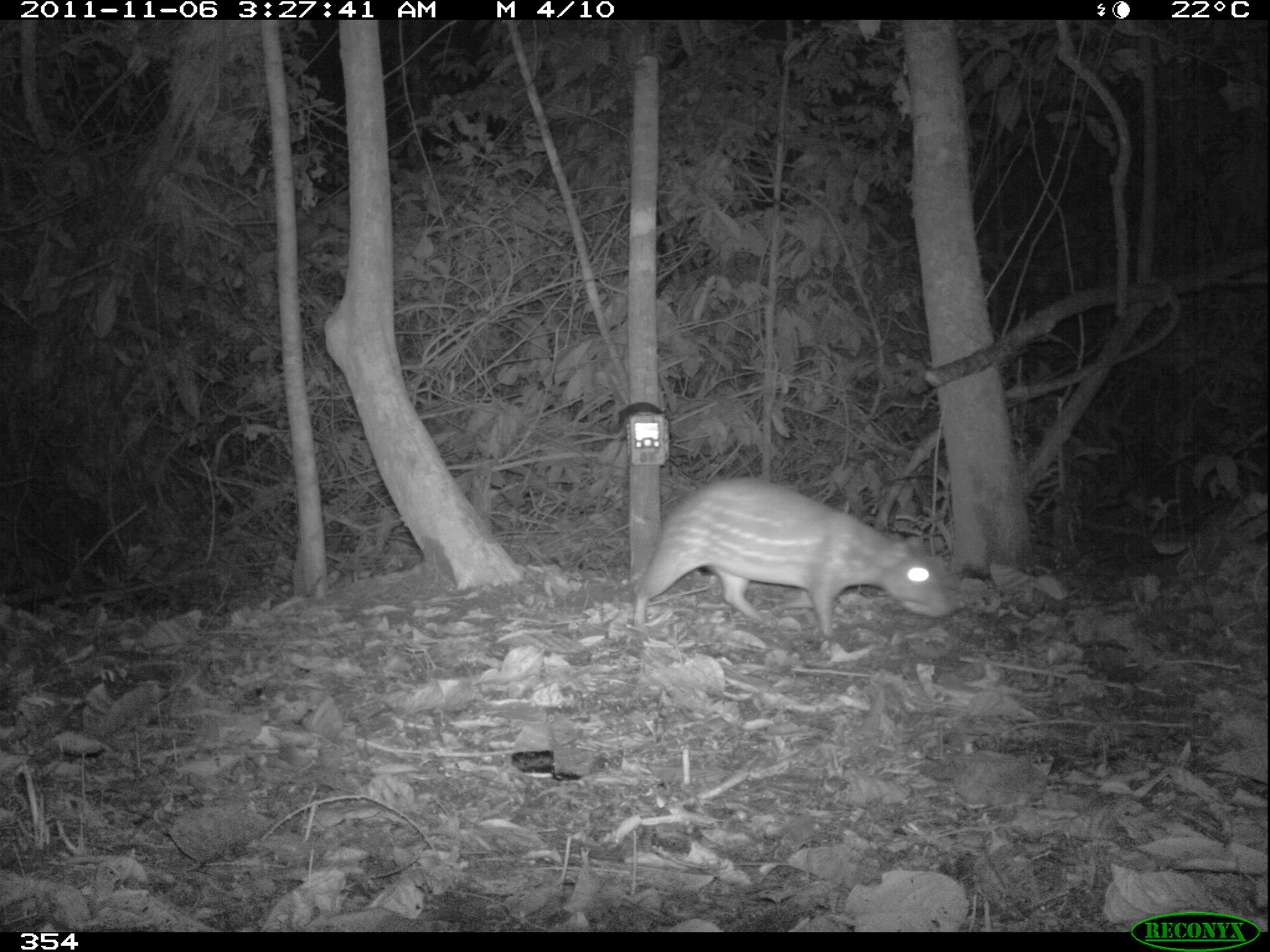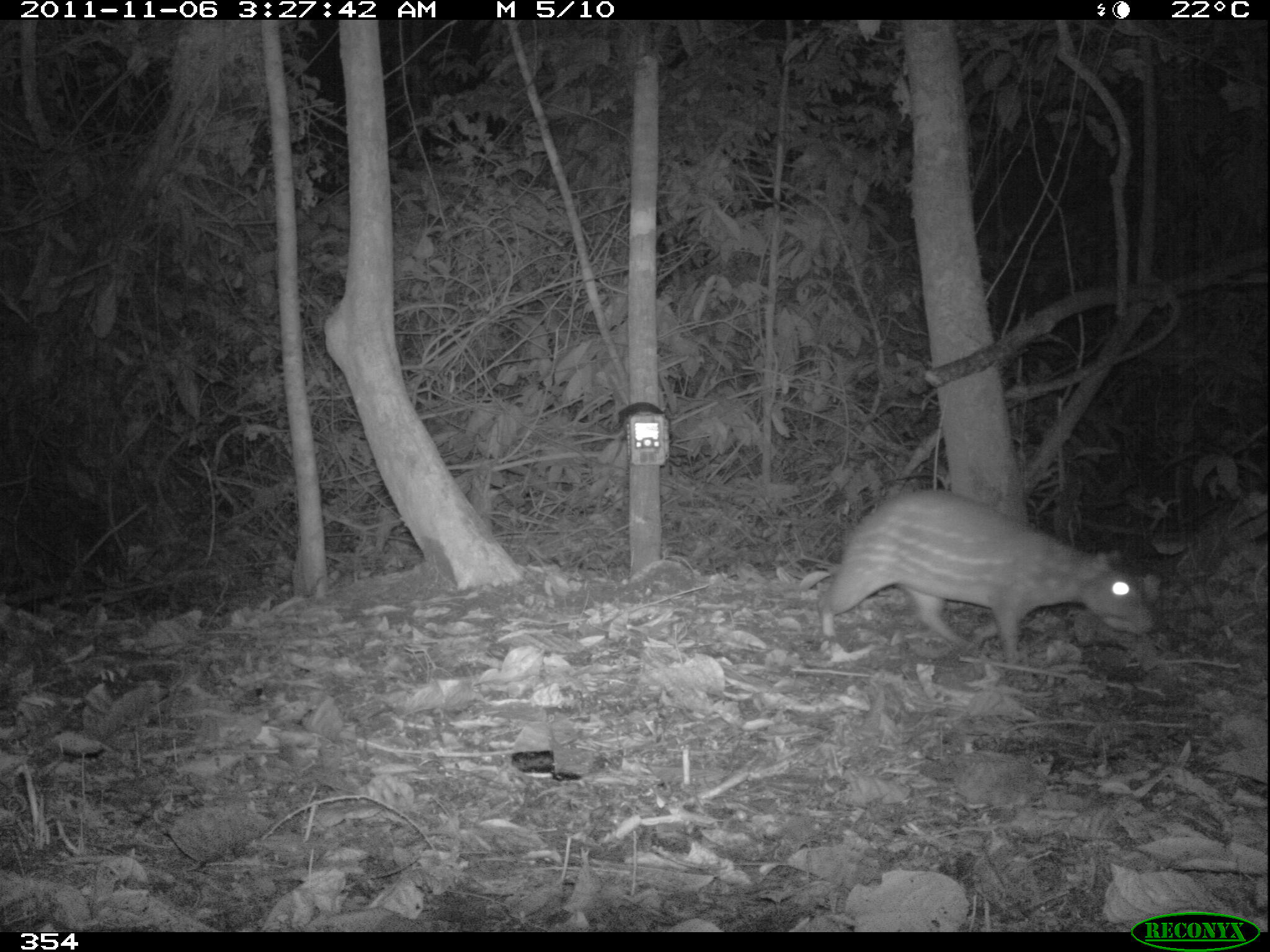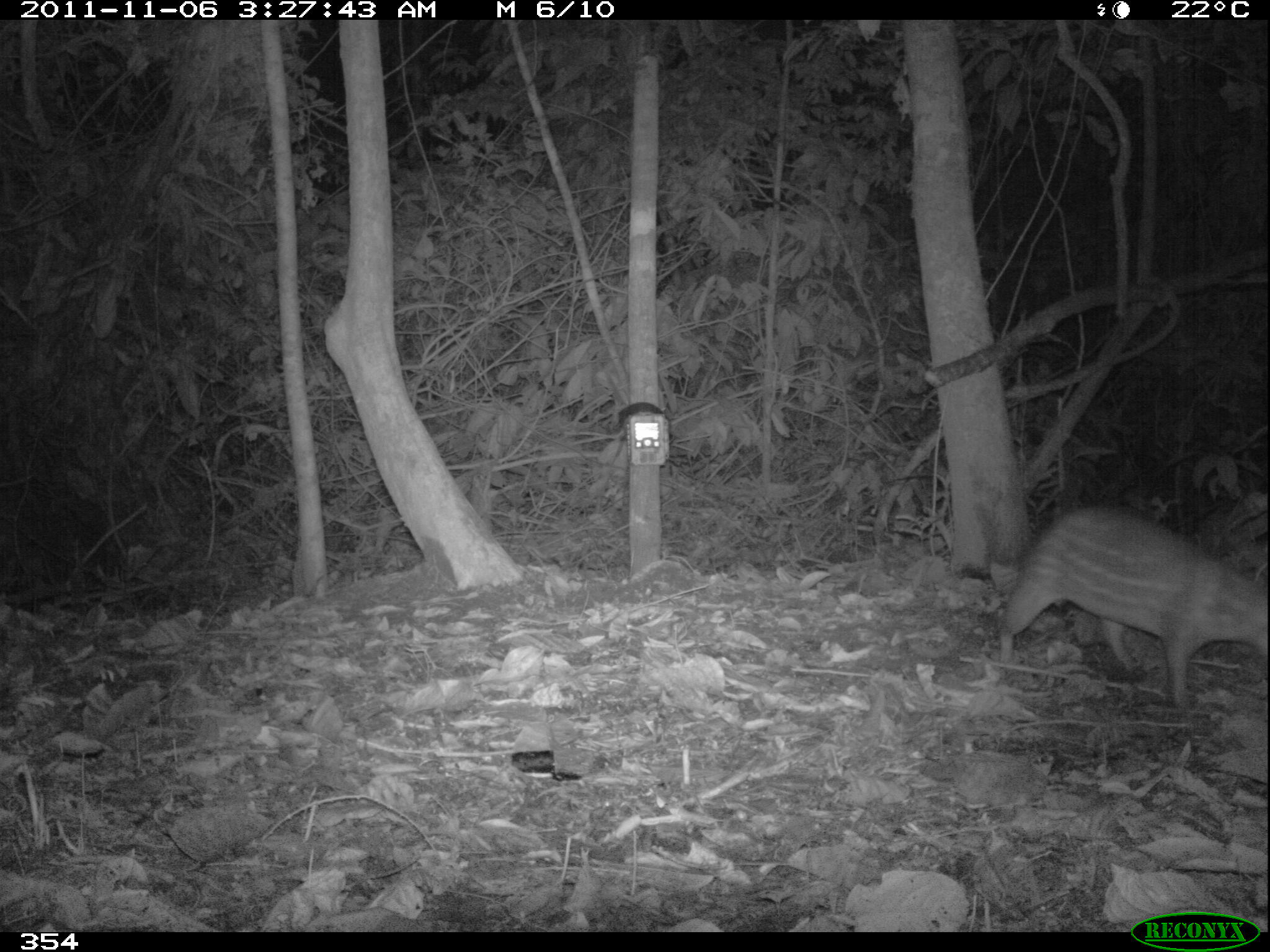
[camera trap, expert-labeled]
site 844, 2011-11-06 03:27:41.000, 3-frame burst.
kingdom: Animalia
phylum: Chordata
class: Mammalia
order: Rodentia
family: Cuniculidae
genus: Cuniculus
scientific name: Cuniculus paca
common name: spotted paca